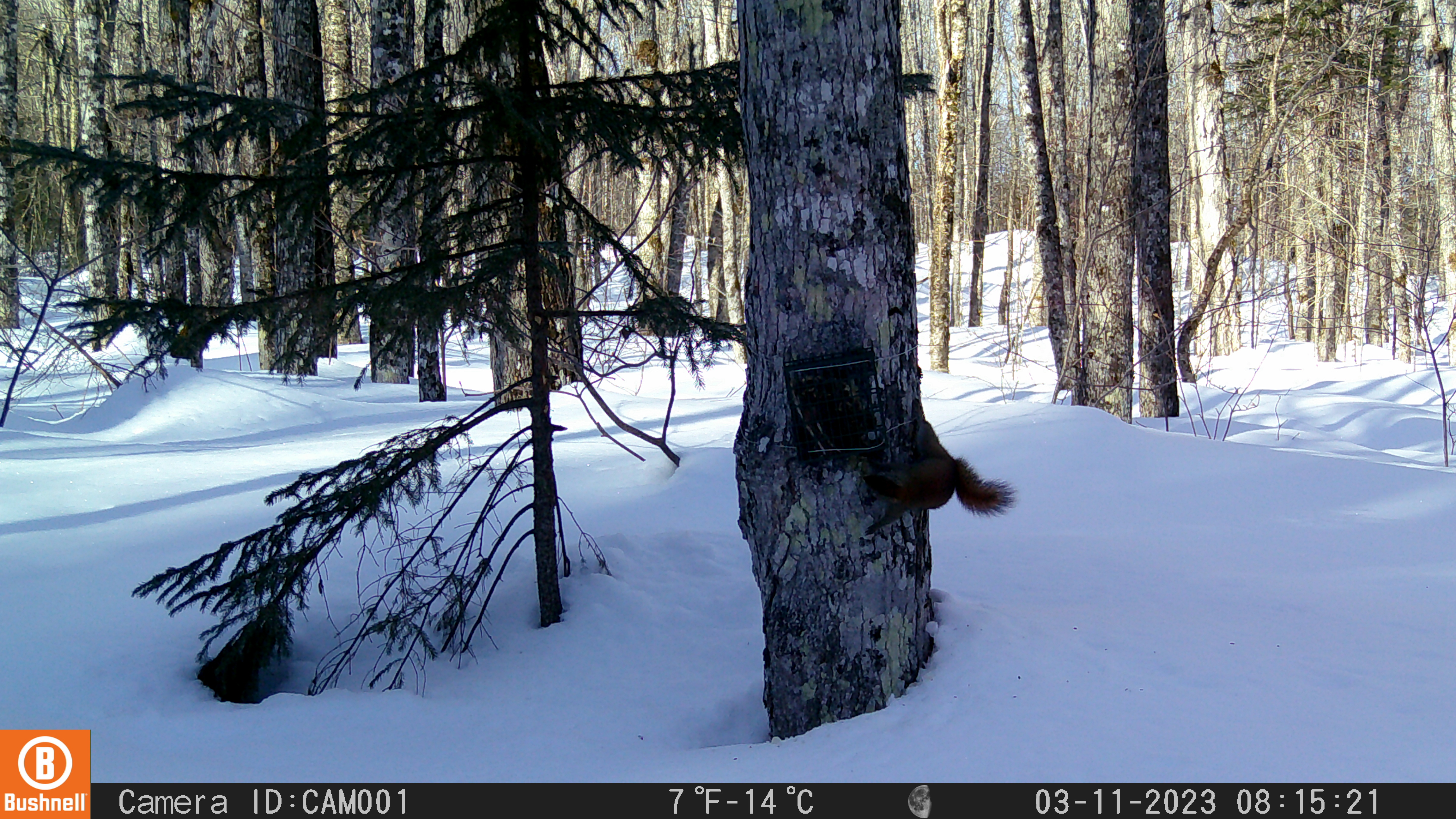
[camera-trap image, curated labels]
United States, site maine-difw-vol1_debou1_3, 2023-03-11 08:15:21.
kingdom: Animalia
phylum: Chordata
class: Mammalia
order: Rodentia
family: Sciuridae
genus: Tamiasciurus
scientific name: Tamiasciurus hudsonicus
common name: red squirrel